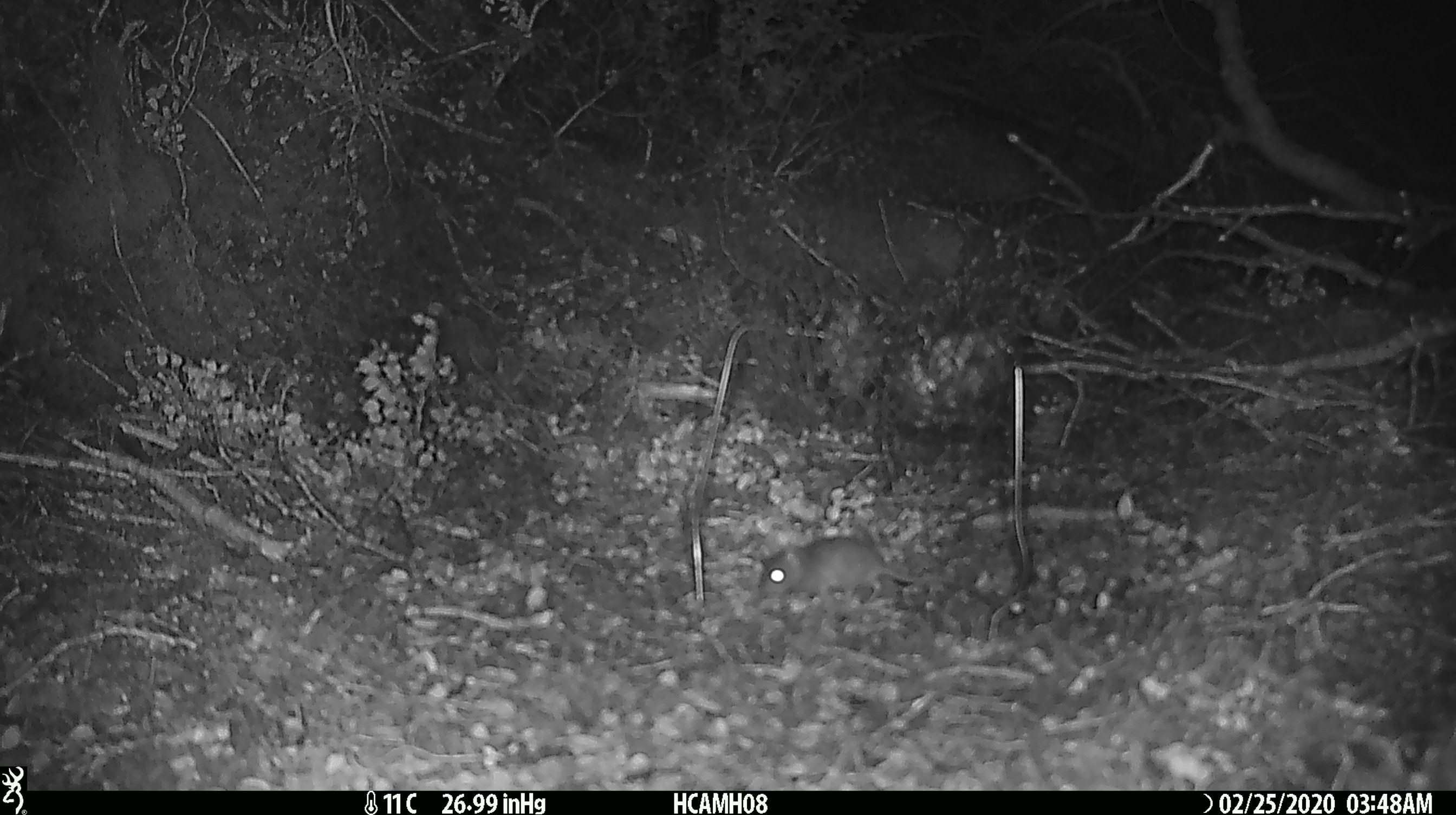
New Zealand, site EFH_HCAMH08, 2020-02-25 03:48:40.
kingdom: Animalia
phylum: Chordata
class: Mammalia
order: Rodentia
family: Muridae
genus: Mus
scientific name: Mus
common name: mouse